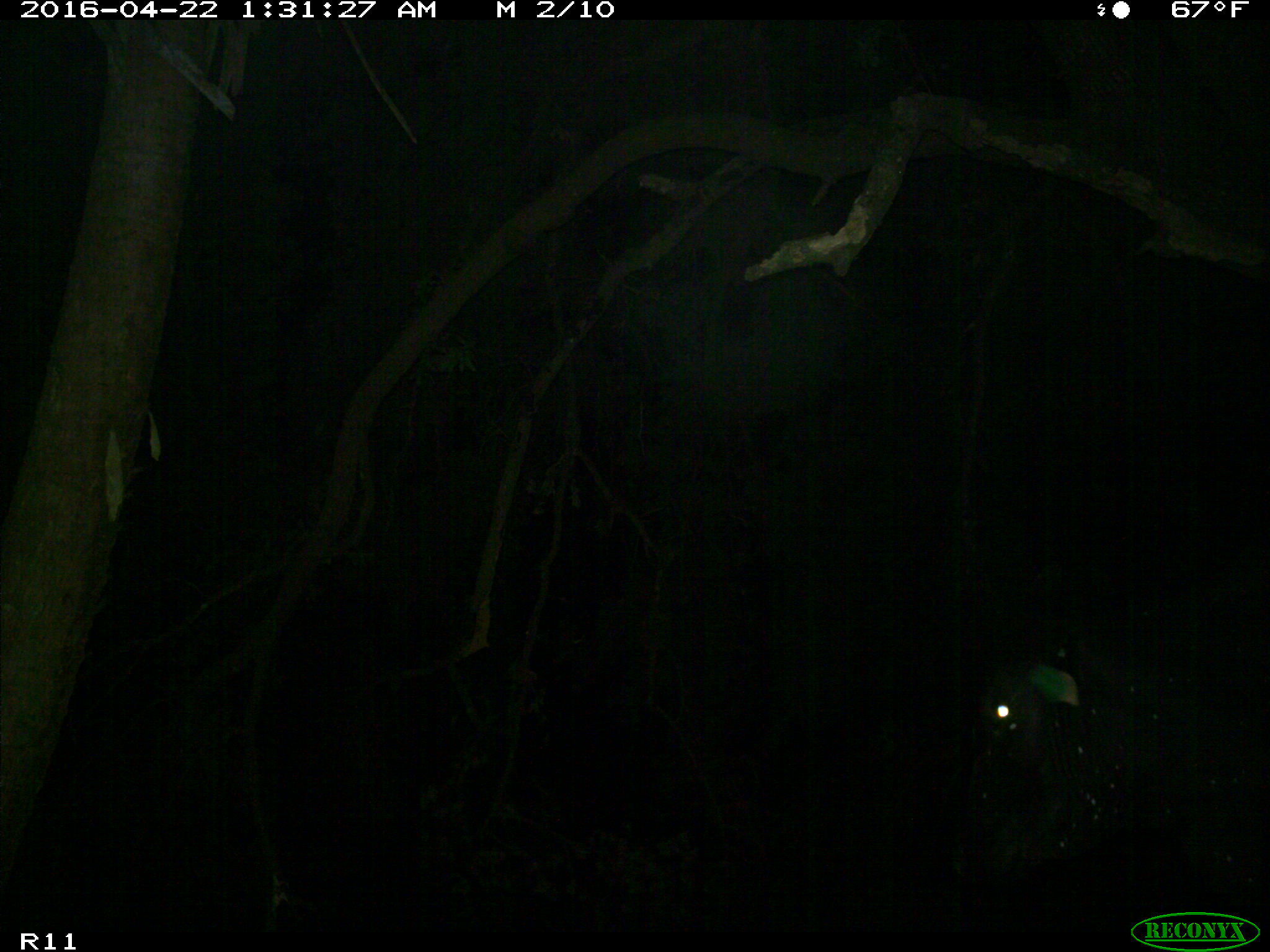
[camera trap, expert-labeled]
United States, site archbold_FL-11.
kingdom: Animalia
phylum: Chordata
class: Mammalia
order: Artiodactyla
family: Bovidae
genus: Bos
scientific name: Bos taurus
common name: domestic cow